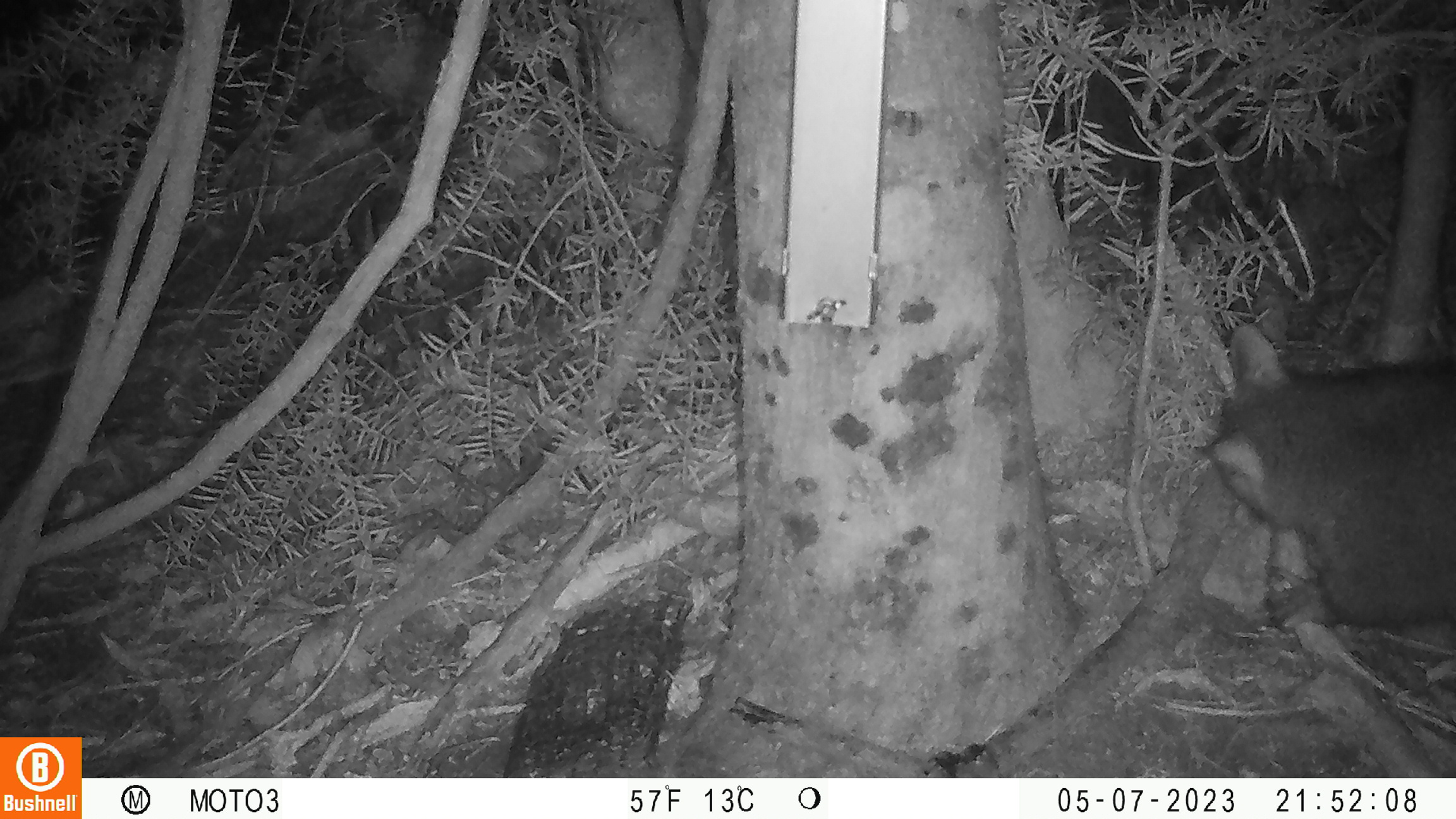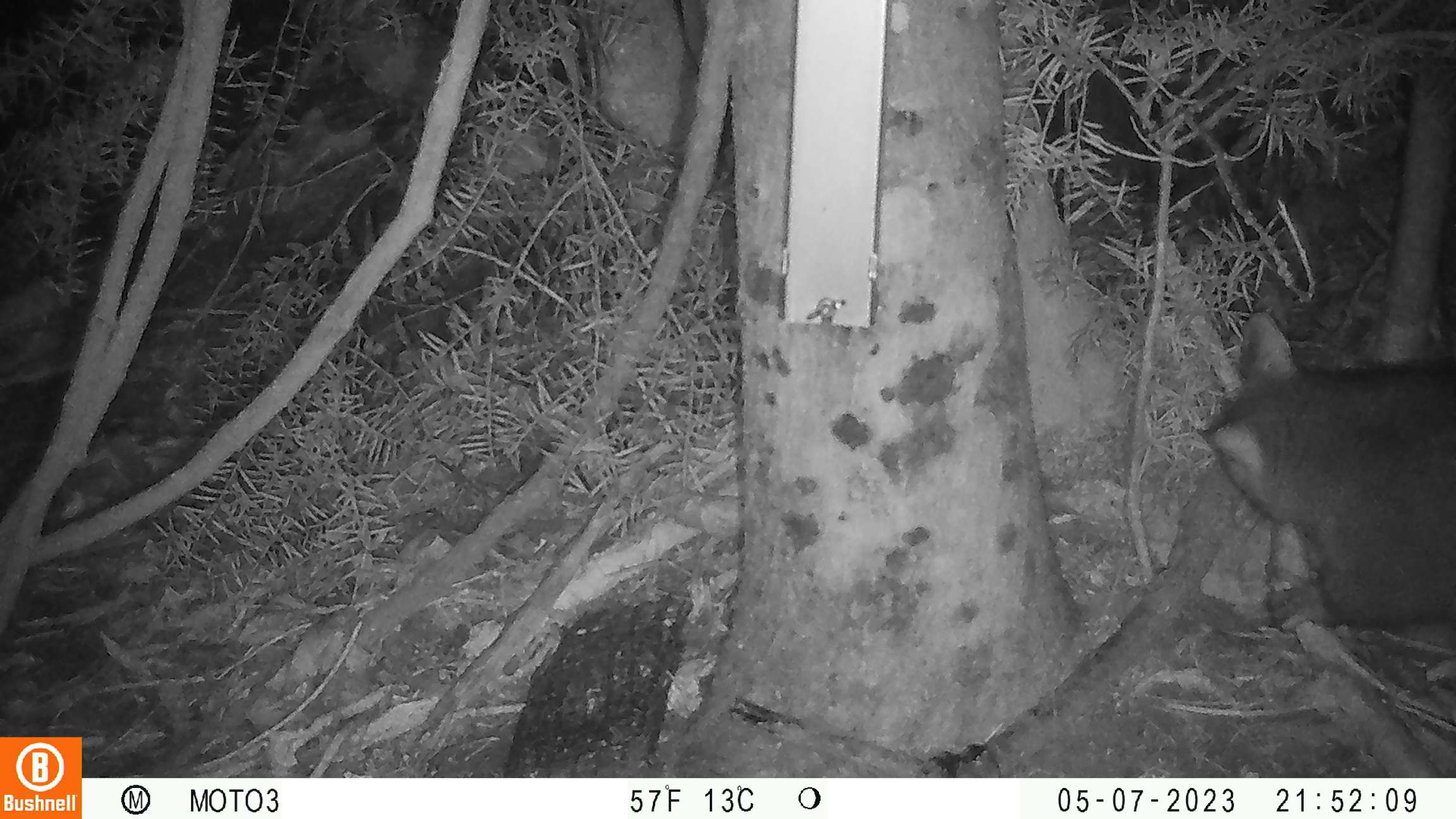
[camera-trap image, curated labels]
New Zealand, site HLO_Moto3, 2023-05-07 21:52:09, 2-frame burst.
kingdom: Animalia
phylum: Chordata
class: Mammalia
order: Diprotodontia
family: Phalangeridae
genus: Trichosurus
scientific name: Trichosurus vulpecula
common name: common brushtail possum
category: possum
Possum (common brushtail possum) (Trichosurus vulpecula).